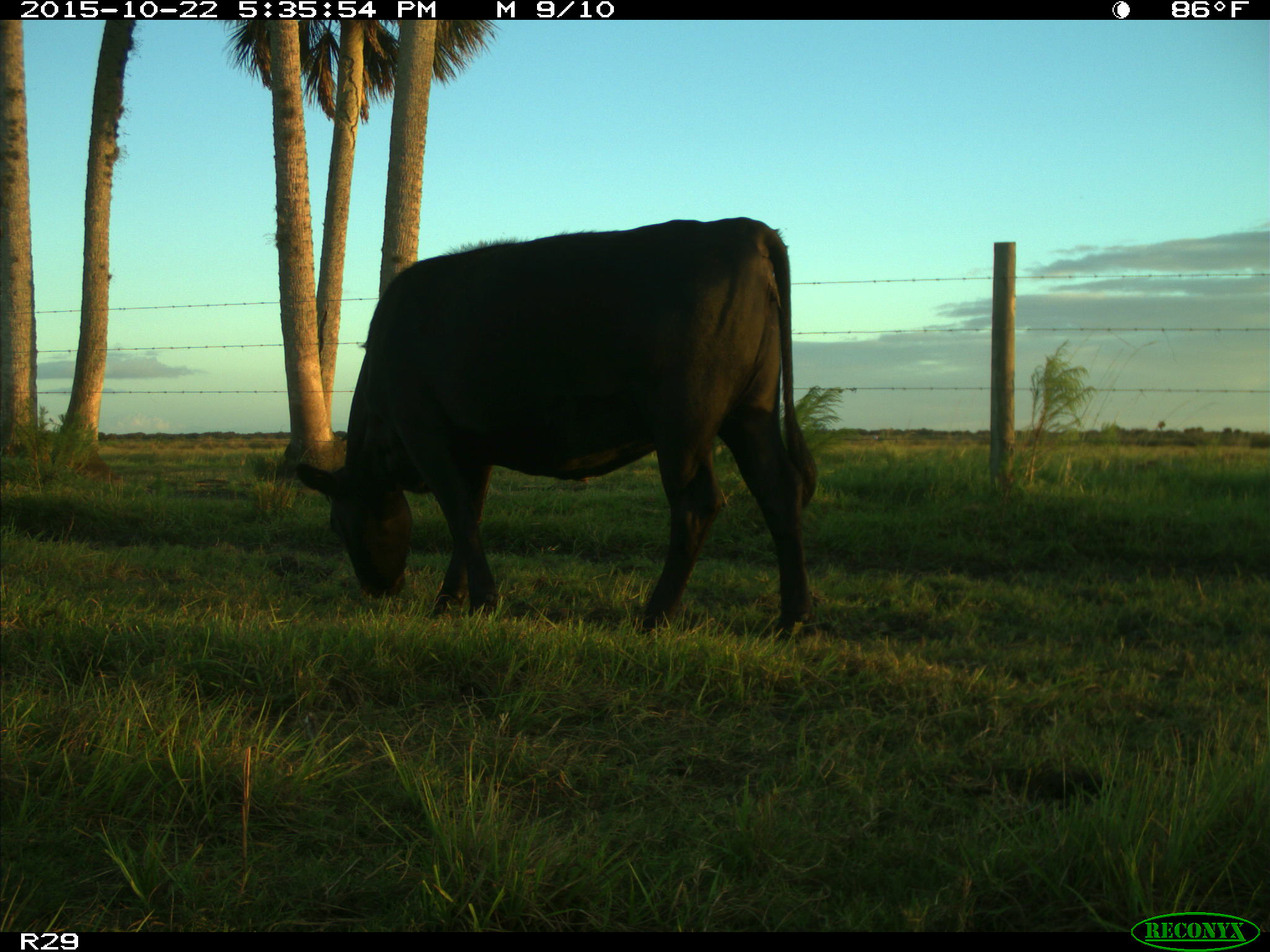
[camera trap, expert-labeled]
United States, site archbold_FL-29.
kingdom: Animalia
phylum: Chordata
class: Mammalia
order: Artiodactyla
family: Bovidae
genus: Bos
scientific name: Bos taurus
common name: domestic cow